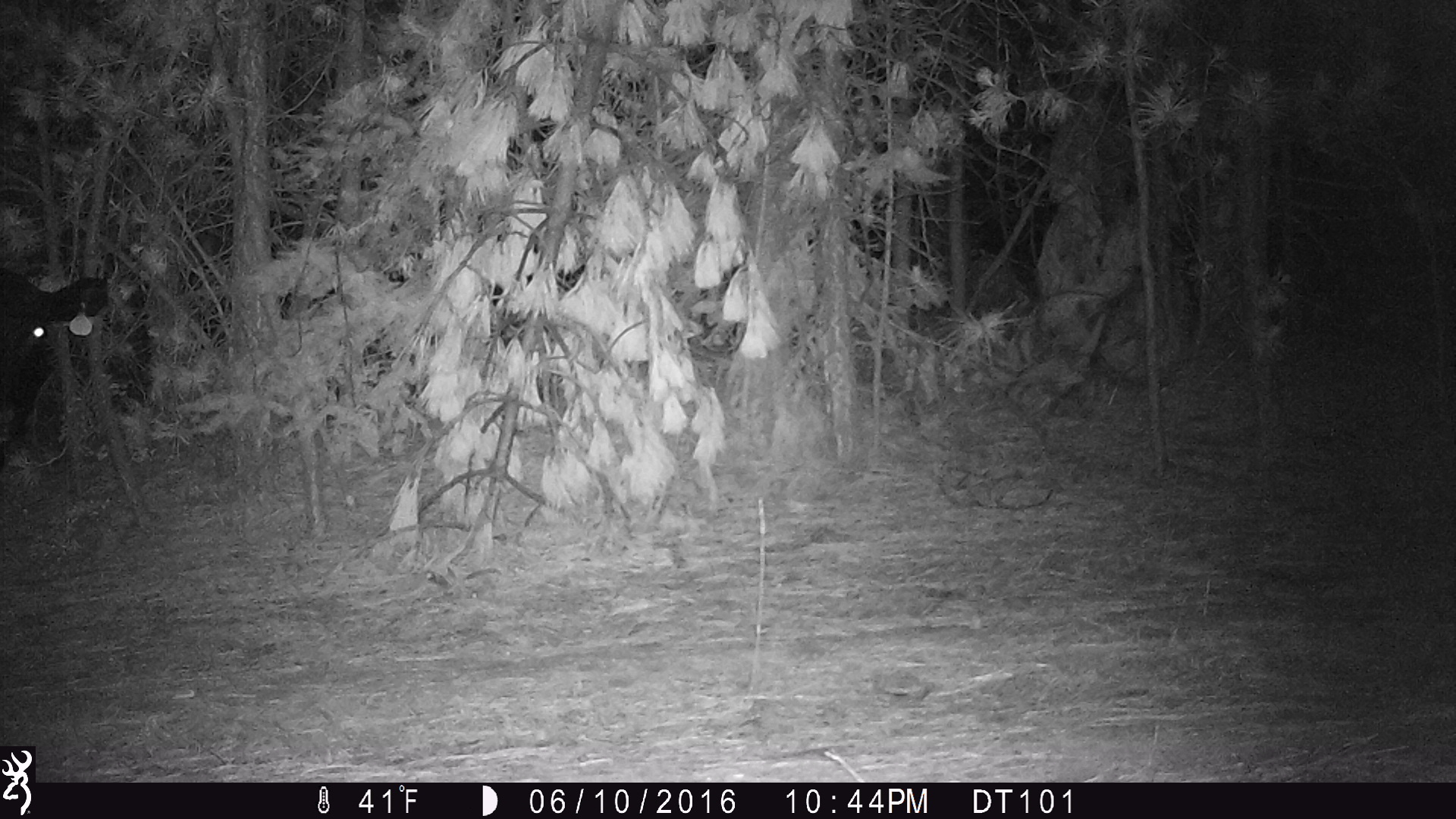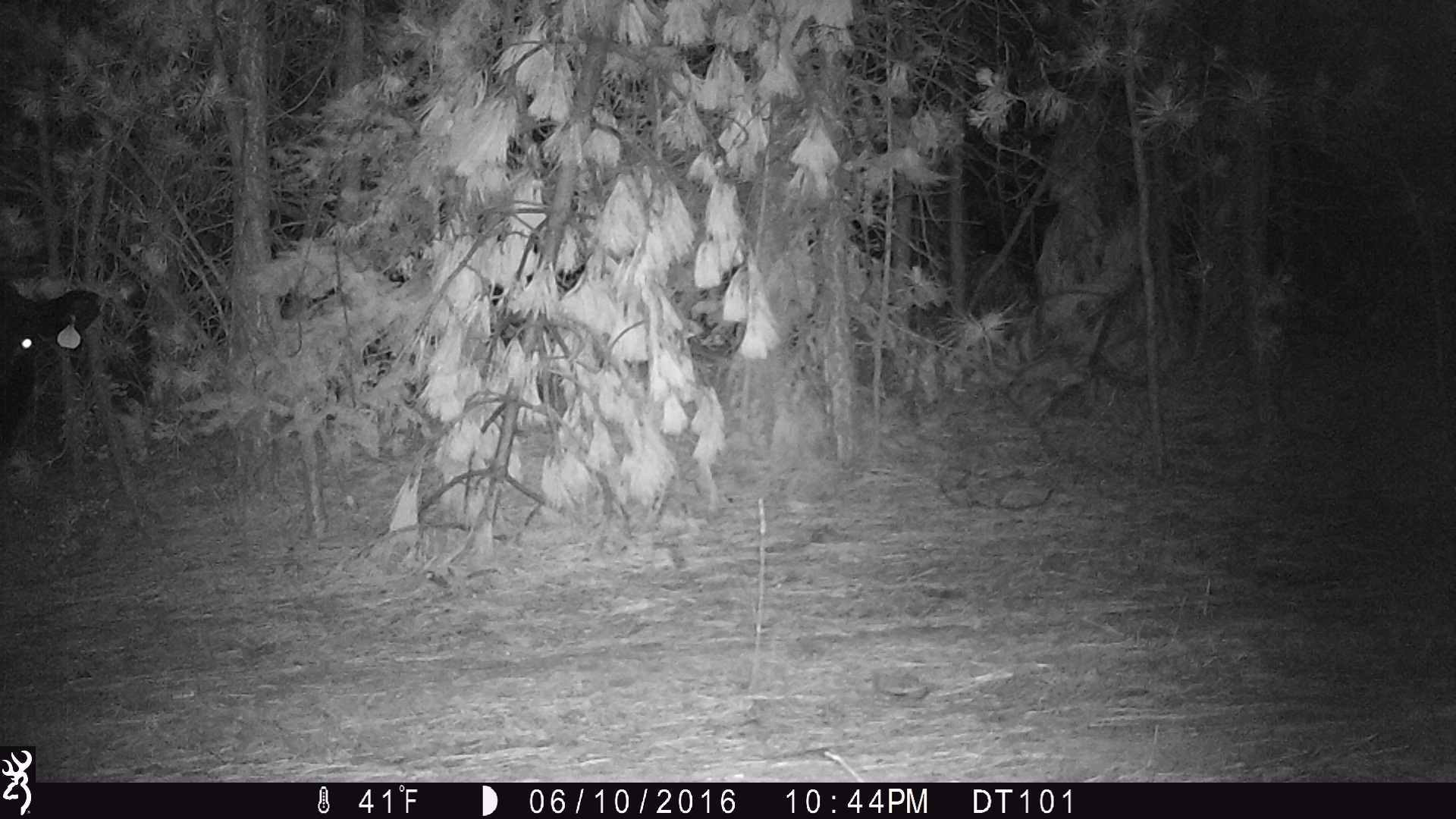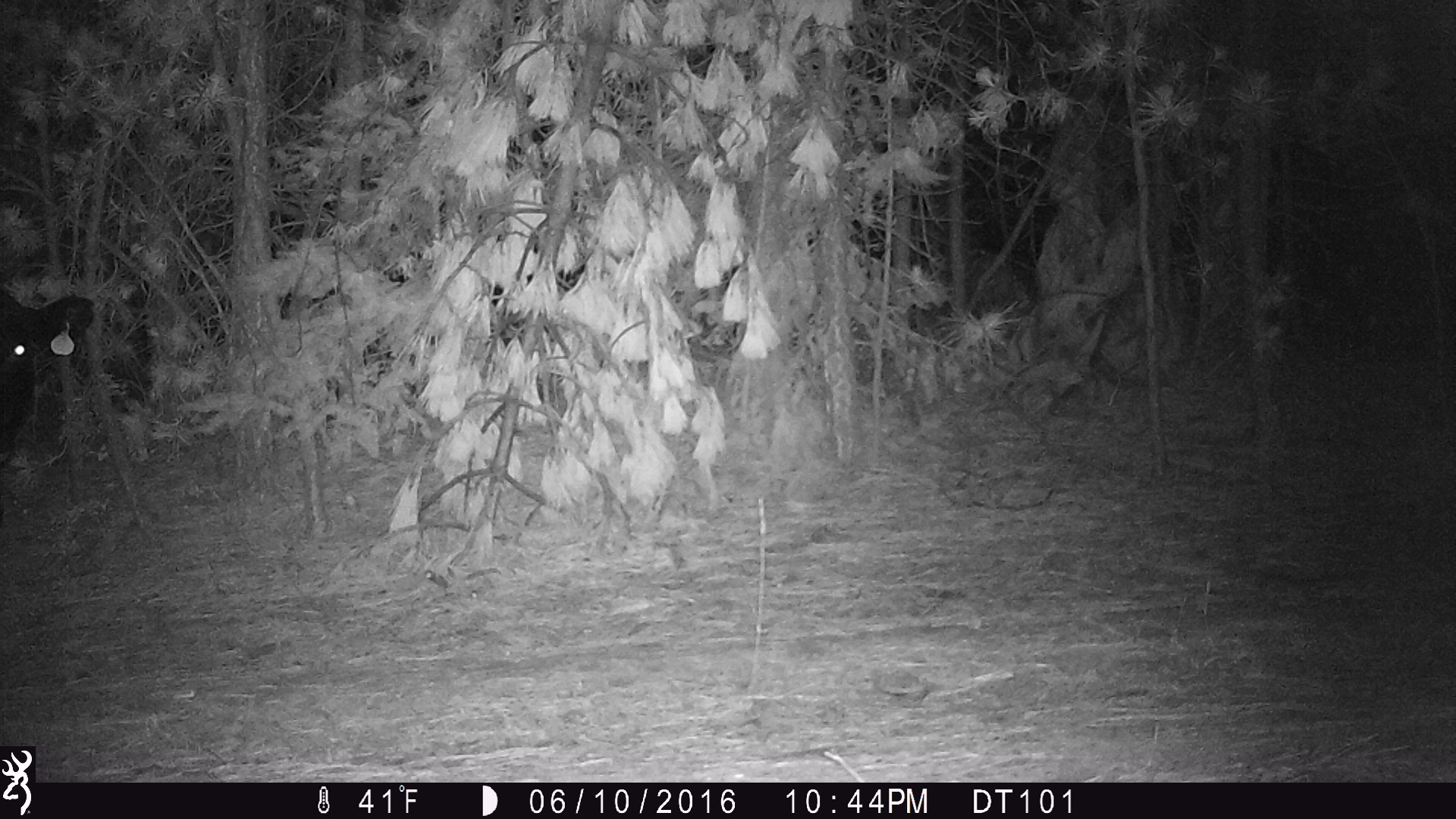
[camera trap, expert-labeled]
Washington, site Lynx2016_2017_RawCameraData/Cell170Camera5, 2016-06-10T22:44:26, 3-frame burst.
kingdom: Animalia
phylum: Chordata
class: Mammalia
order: Artiodactyla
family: Bovidae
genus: Bos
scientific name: Bos taurus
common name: domestic cattle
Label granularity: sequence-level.